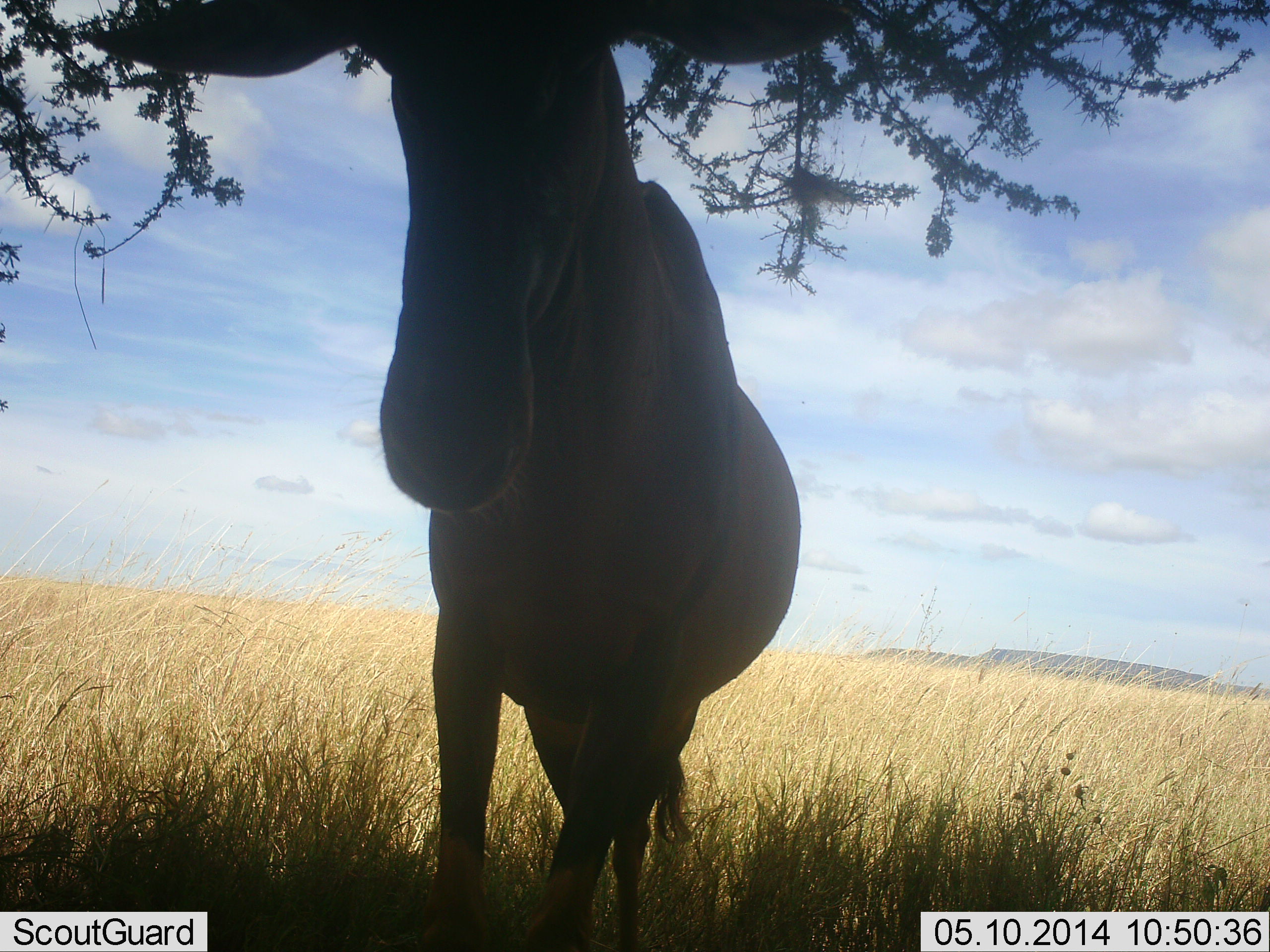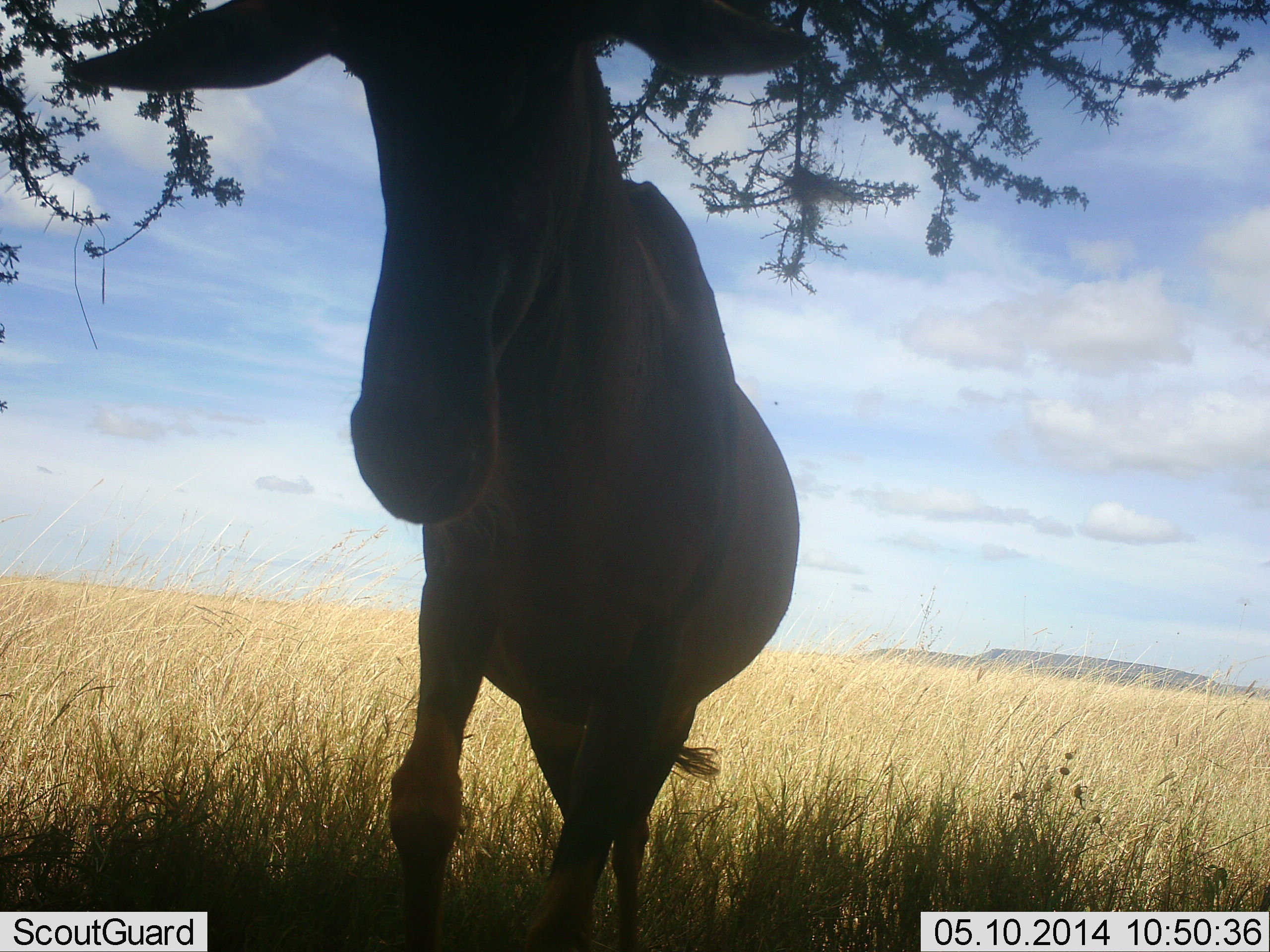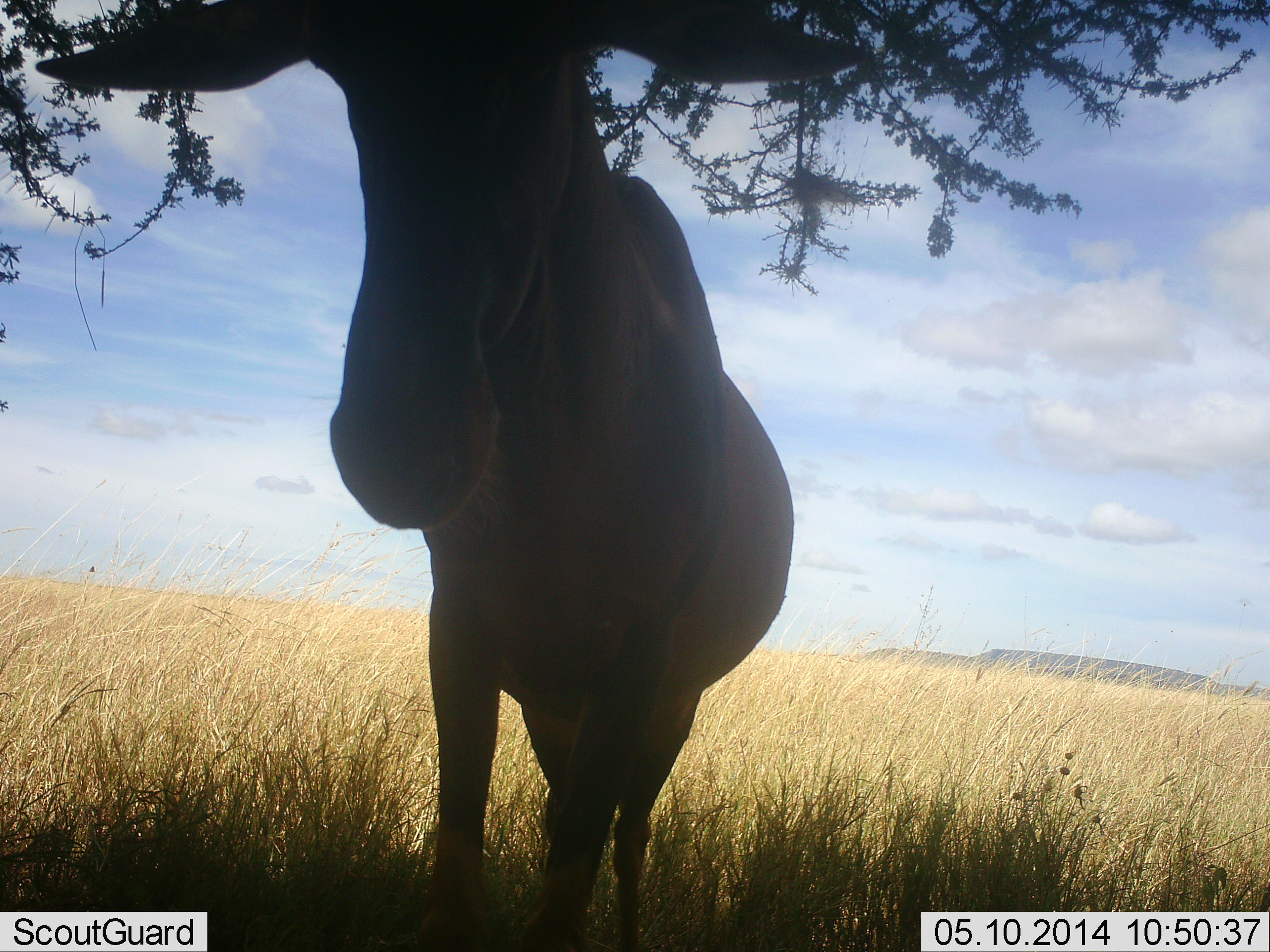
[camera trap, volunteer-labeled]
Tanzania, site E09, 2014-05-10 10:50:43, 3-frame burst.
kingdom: Animalia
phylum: Chordata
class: Mammalia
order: Artiodactyla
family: Bovidae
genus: Alcelaphus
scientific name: Alcelaphus buselaphus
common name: hartebeest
Hartebeest (Alcelaphus buselaphus), count 1. Behavior (volunteer vote fractions): standing 87%, resting 2%, moving 7%, interacting 7%. Young present (vote fraction): 0%. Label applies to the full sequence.